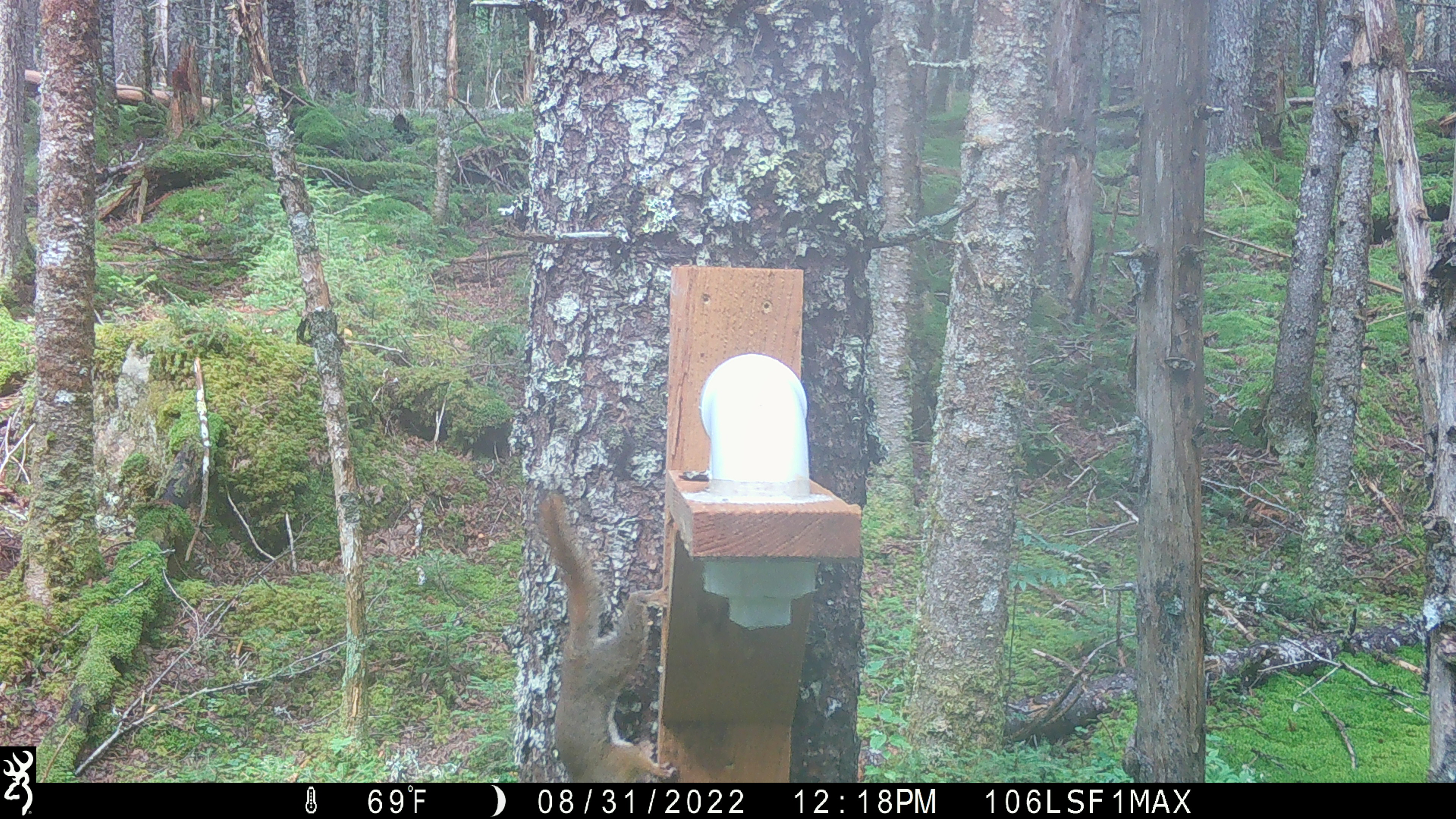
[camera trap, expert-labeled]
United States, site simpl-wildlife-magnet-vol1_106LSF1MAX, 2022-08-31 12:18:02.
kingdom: Animalia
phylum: Chordata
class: Mammalia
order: Rodentia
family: Sciuridae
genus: Tamiasciurus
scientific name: Tamiasciurus hudsonicus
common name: red squirrel